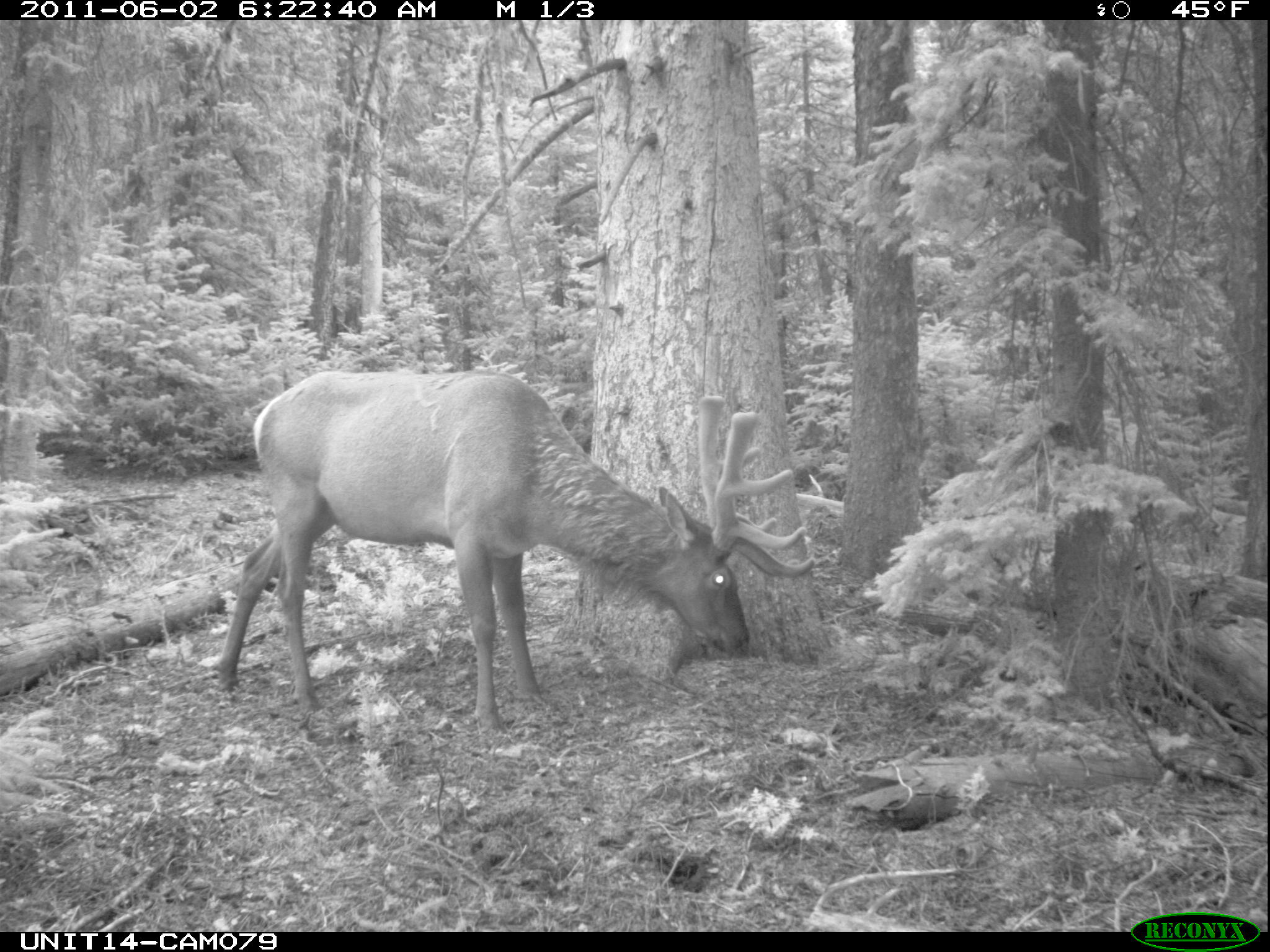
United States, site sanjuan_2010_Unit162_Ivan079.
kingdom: Animalia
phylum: Chordata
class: Mammalia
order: Artiodactyla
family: Cervidae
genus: Cervus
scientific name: Cervus elaphus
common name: red deer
Cervus elaphus (red deer).